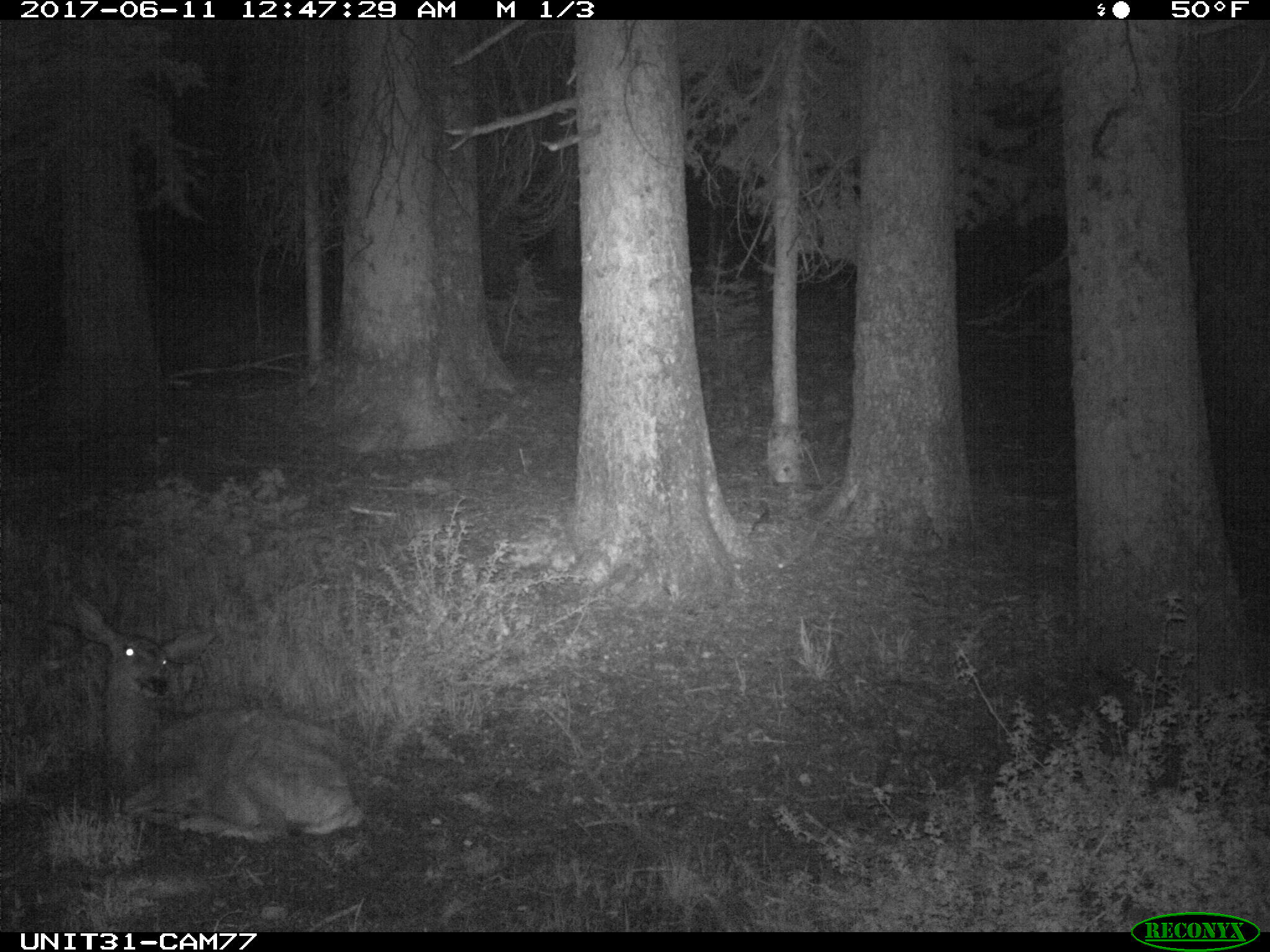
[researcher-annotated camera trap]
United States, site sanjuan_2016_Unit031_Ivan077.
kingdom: Animalia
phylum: Chordata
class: Mammalia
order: Artiodactyla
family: Cervidae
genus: Odocoileus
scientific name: Odocoileus hemionus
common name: mule deer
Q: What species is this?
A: Odocoileus hemionus (mule deer).